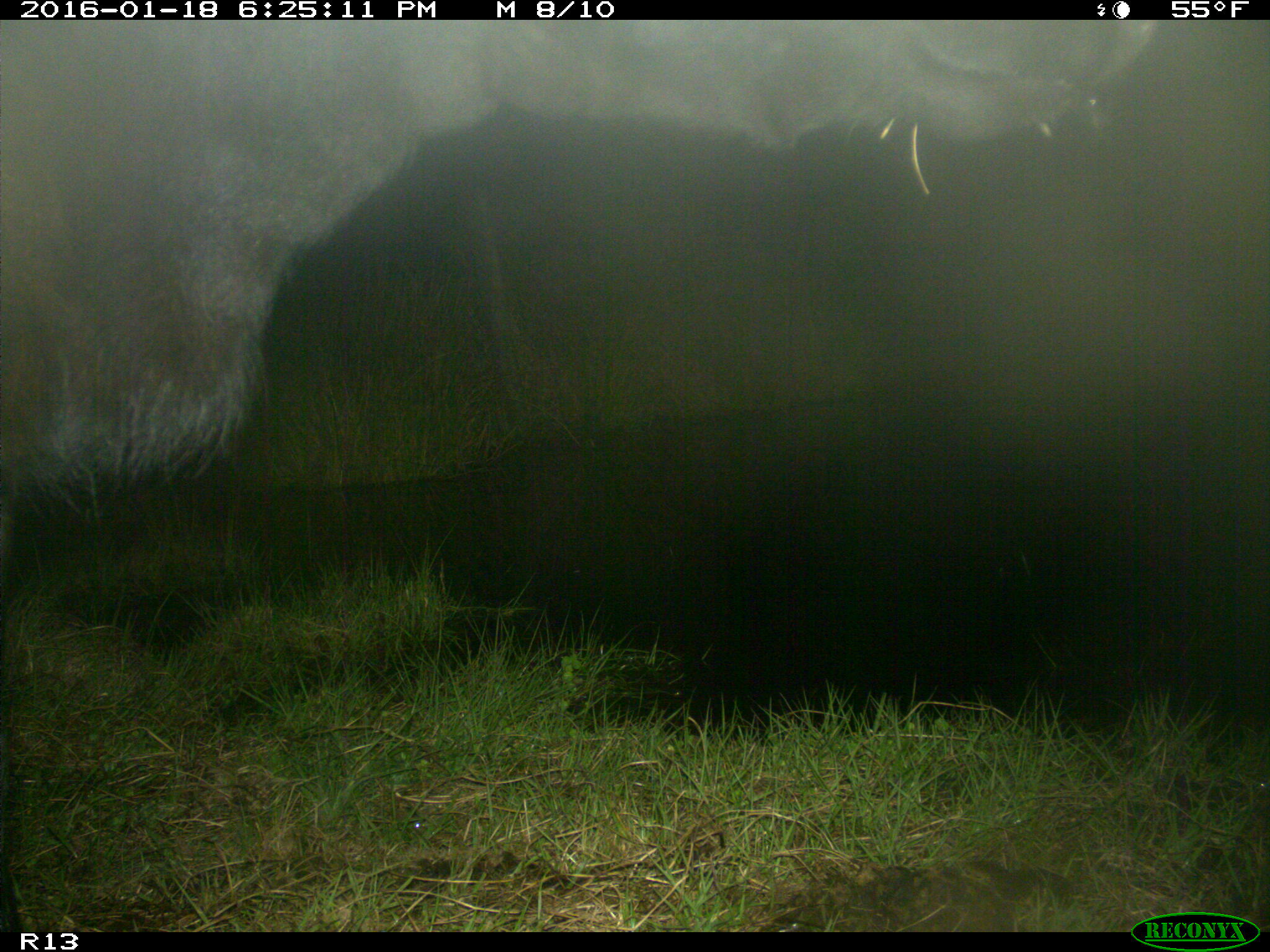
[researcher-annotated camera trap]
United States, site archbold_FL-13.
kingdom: Animalia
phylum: Chordata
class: Mammalia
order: Artiodactyla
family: Bovidae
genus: Bos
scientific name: Bos taurus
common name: domestic cow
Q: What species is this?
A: Bos taurus (domestic cow).